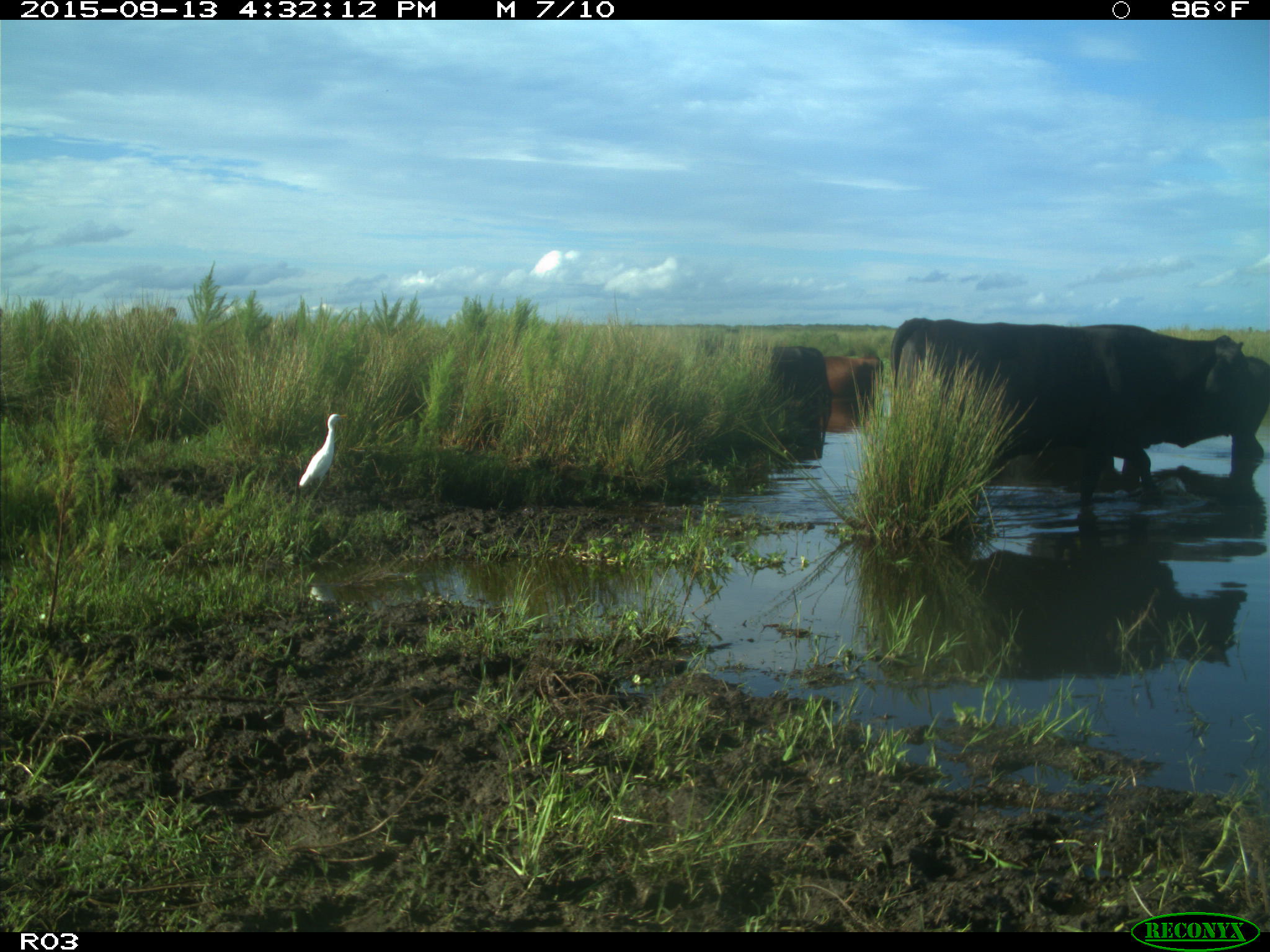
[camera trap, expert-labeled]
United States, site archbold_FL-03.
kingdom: Animalia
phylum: Chordata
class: Mammalia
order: Artiodactyla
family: Bovidae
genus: Bos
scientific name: Bos taurus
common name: domestic cow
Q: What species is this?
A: Bos taurus (domestic cow).